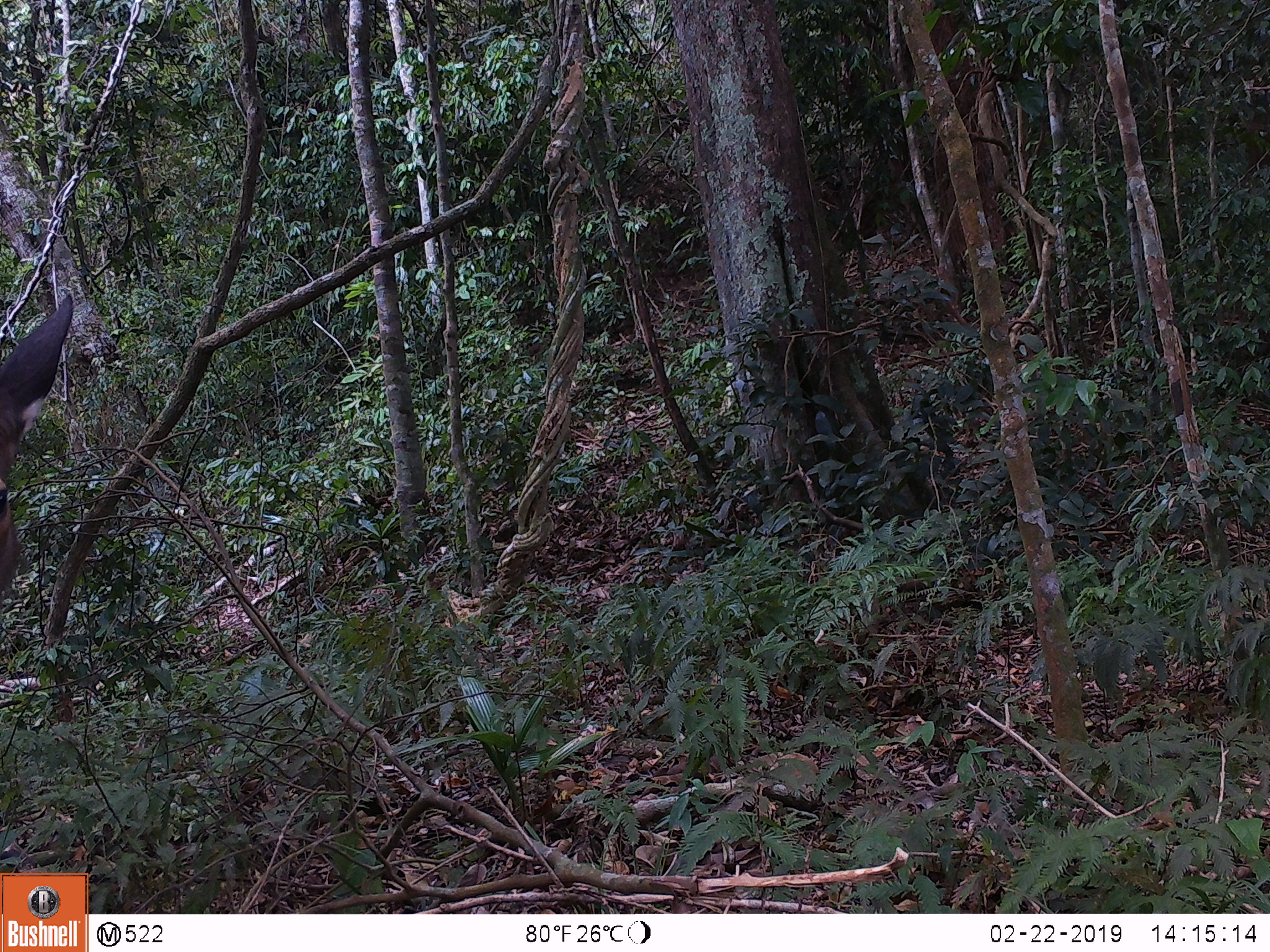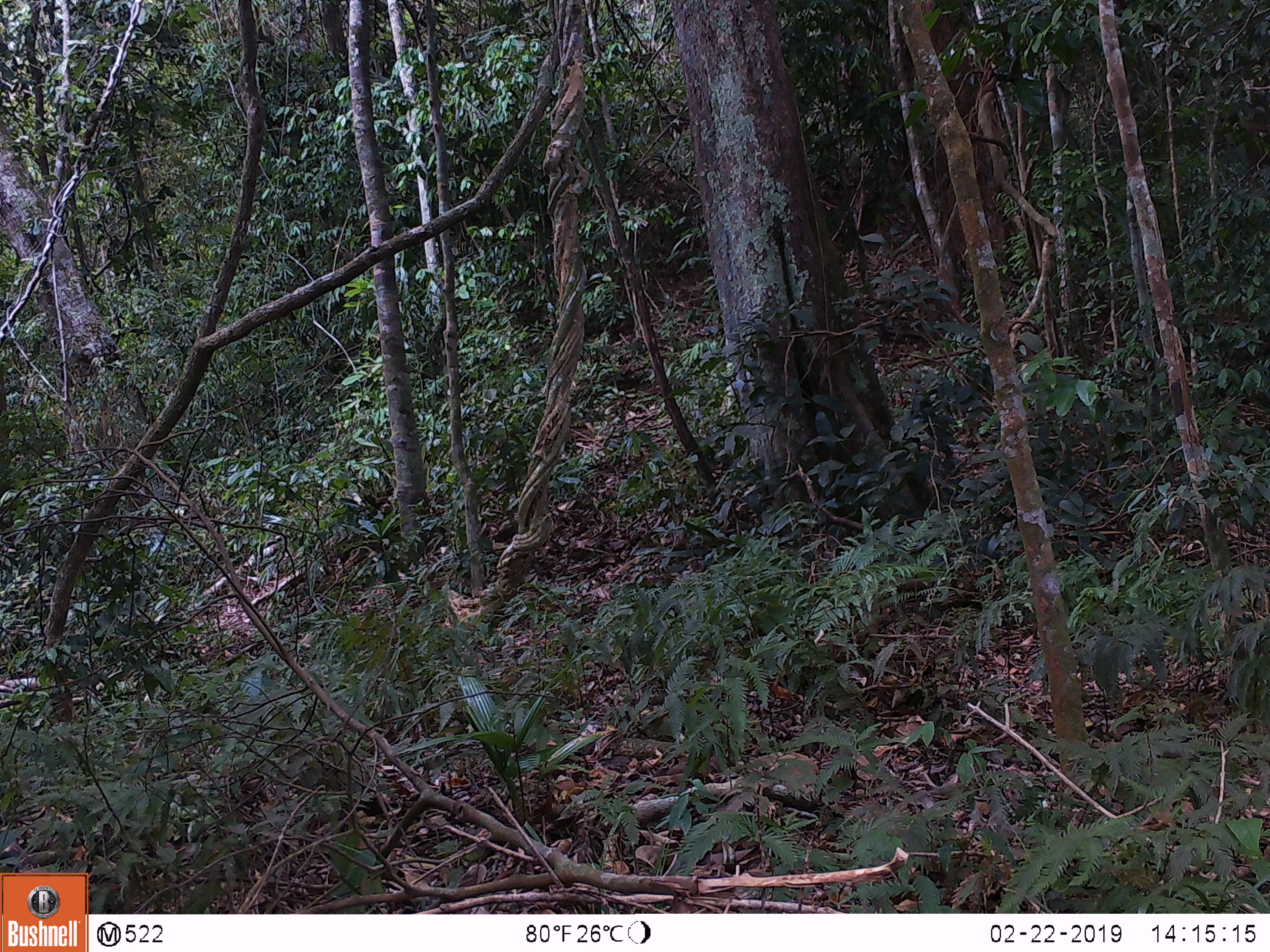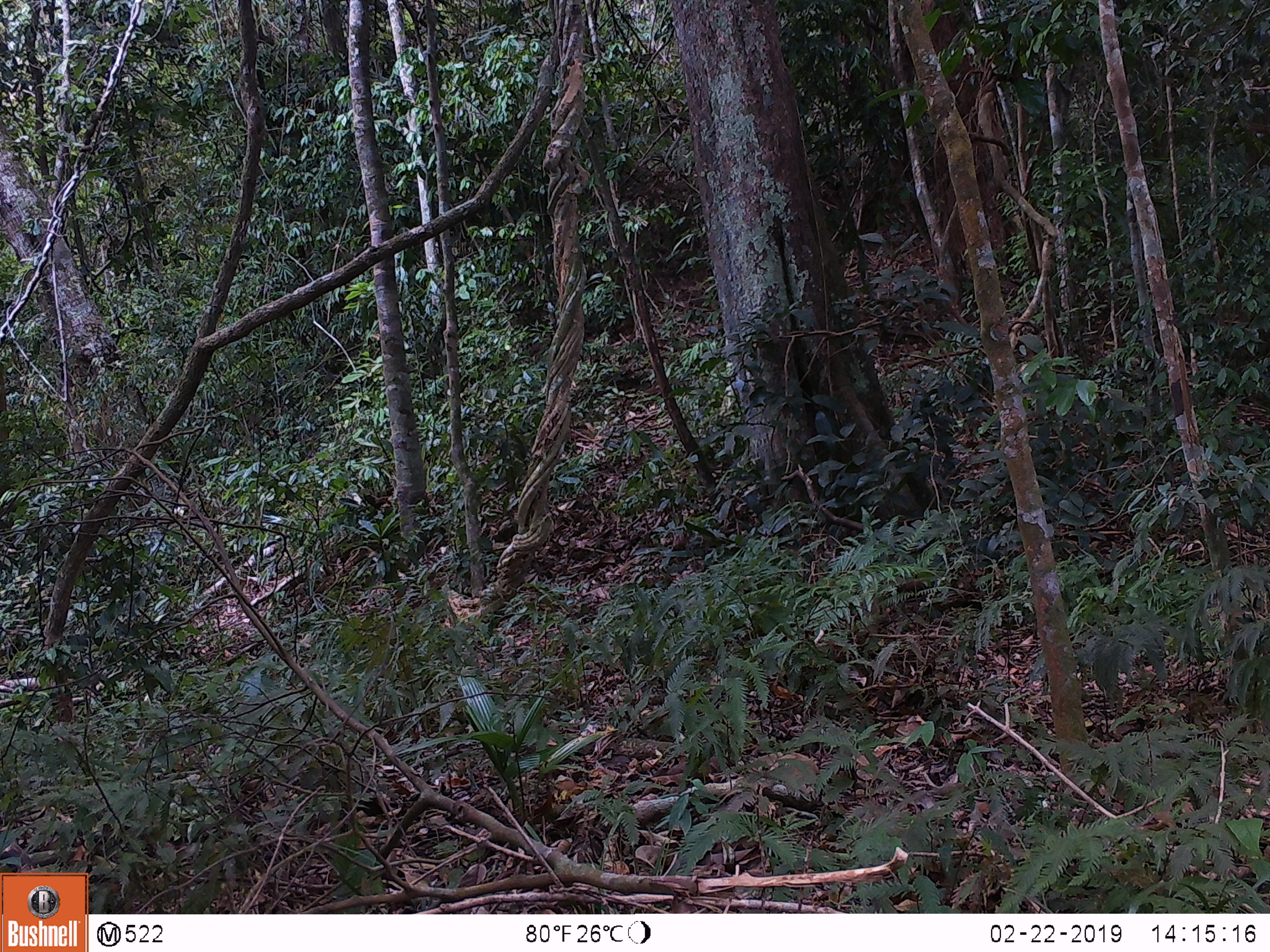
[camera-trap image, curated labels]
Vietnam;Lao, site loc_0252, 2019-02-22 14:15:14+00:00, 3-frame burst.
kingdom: Animalia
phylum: Chordata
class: Mammalia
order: Artiodactyla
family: Cervidae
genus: Rusa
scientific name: Rusa unicolor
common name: sambar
Sambar (Rusa unicolor). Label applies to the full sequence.